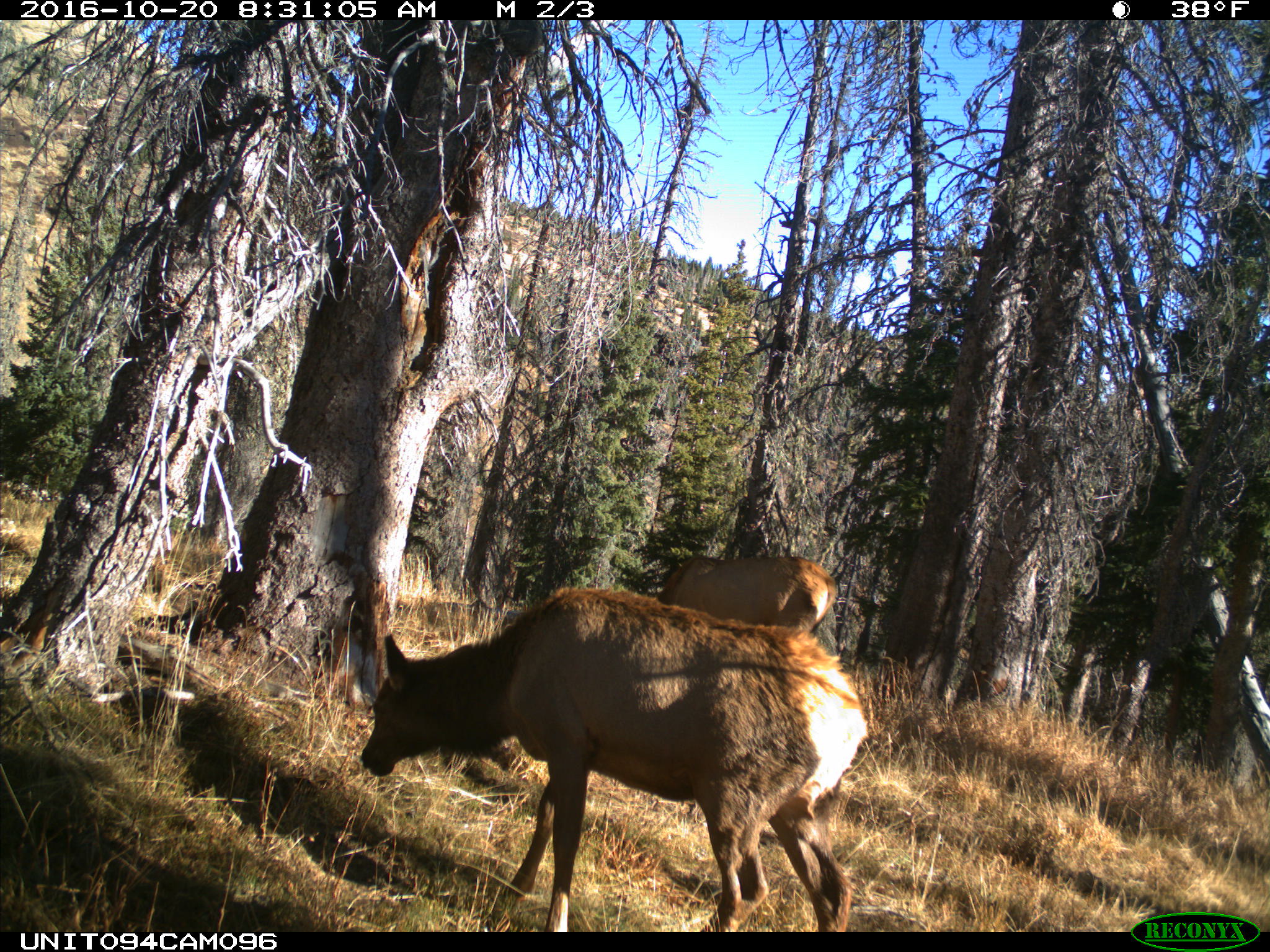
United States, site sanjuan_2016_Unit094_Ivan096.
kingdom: Animalia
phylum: Chordata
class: Mammalia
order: Artiodactyla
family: Cervidae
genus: Cervus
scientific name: Cervus elaphus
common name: red deer